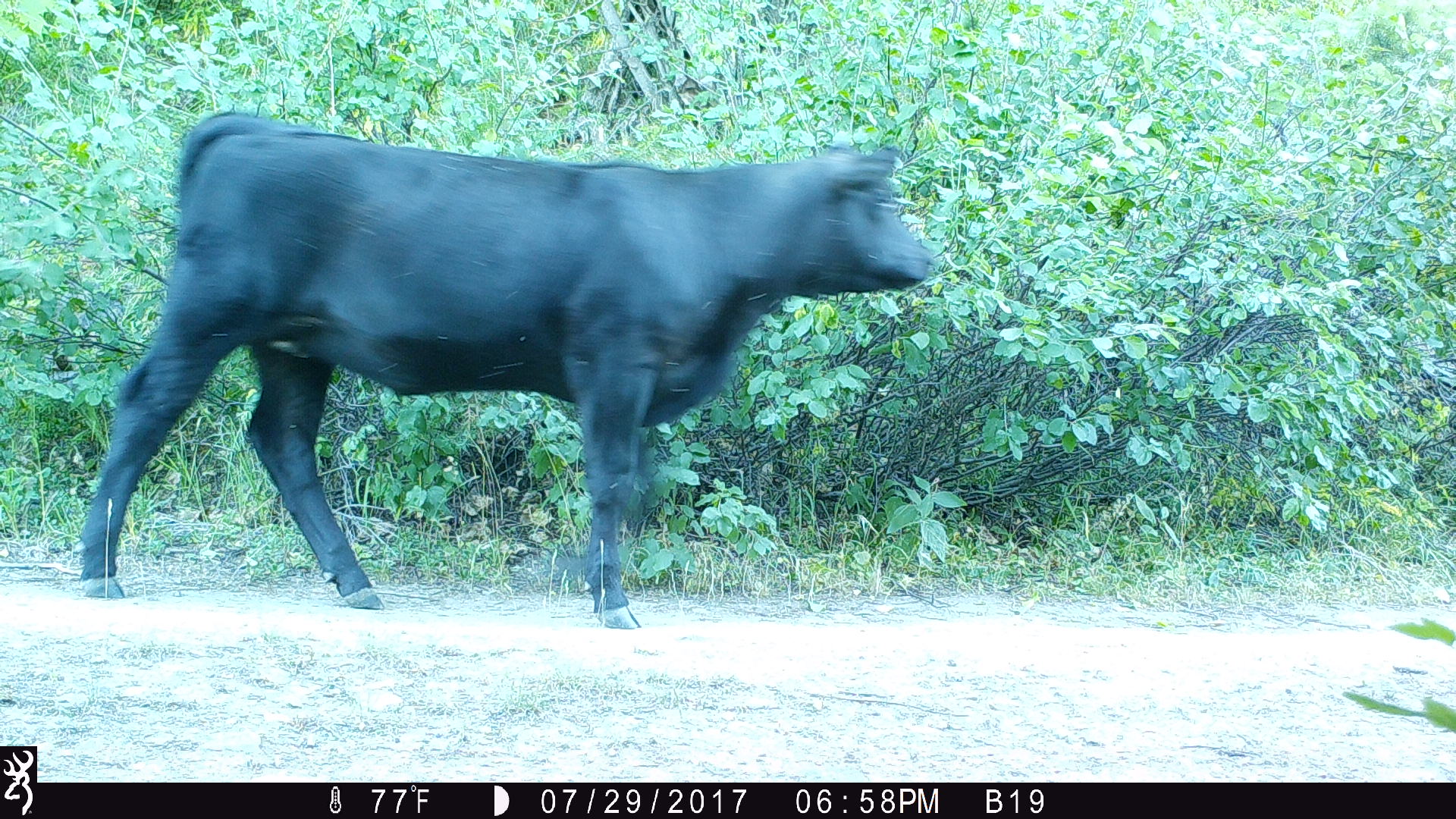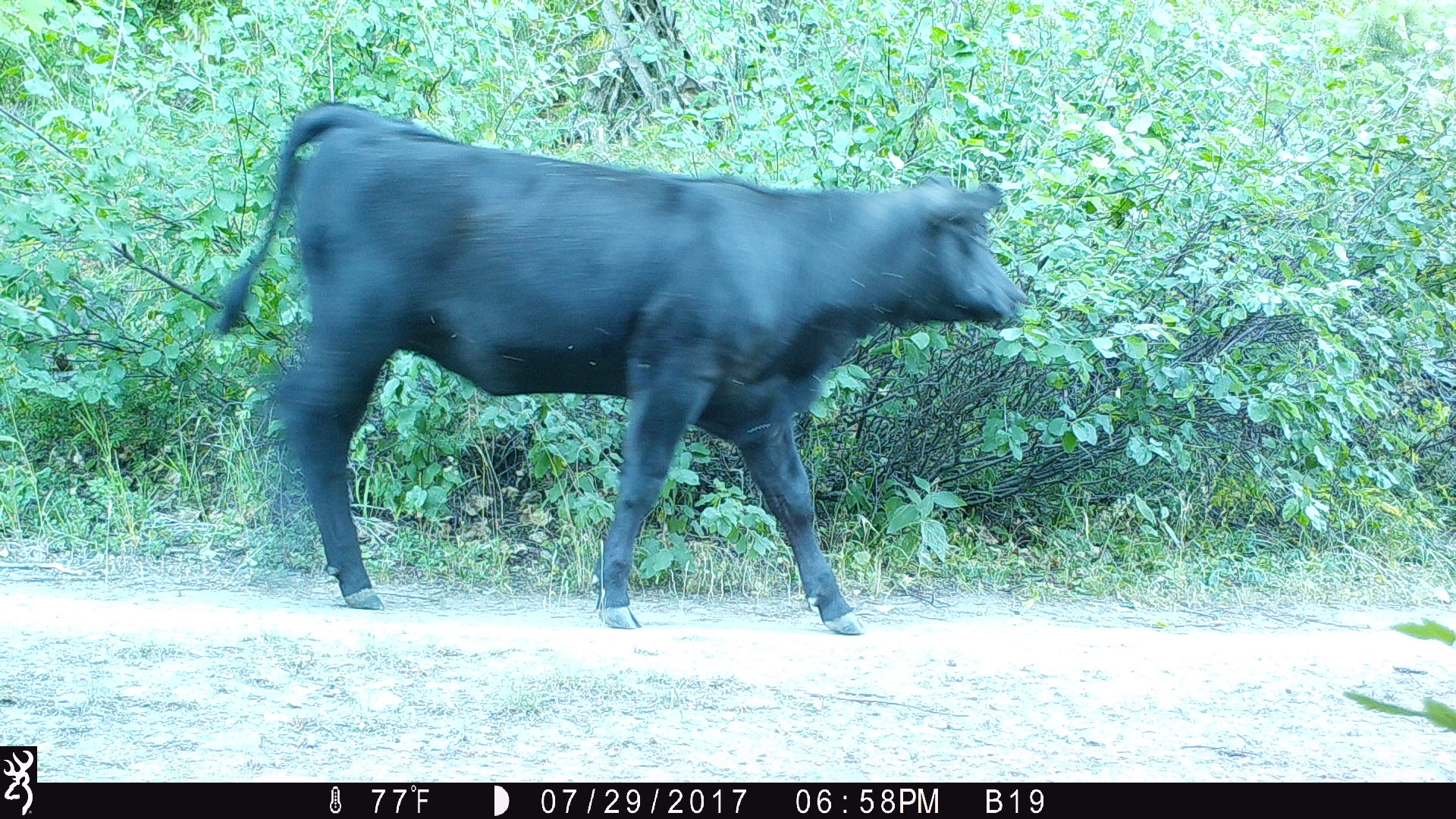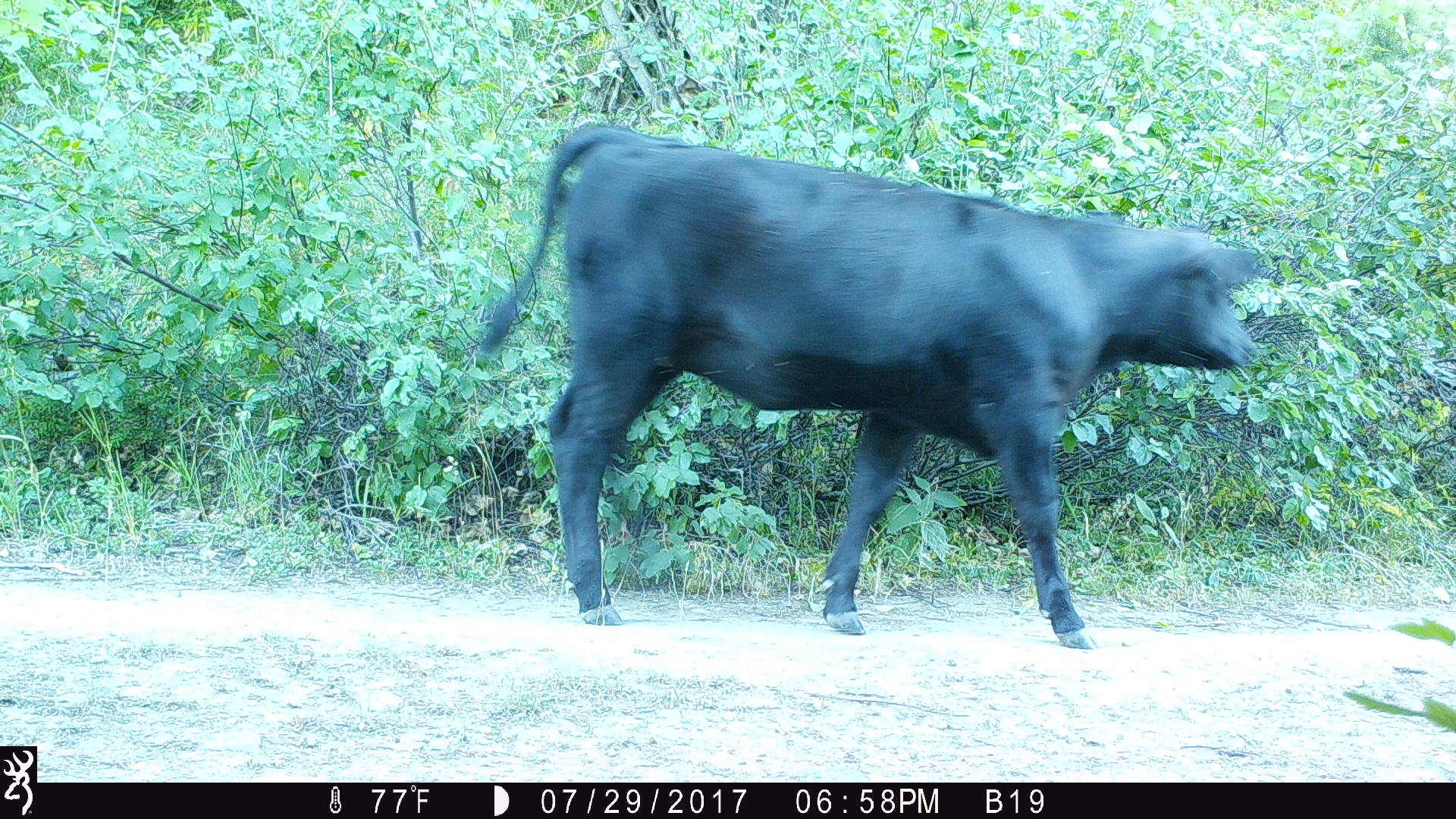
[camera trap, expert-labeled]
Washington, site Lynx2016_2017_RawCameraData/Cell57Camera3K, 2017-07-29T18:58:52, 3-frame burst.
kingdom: Animalia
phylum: Chordata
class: Mammalia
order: Artiodactyla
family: Bovidae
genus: Bos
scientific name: Bos taurus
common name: domestic cattle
Domestic cattle (Bos taurus). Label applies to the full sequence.